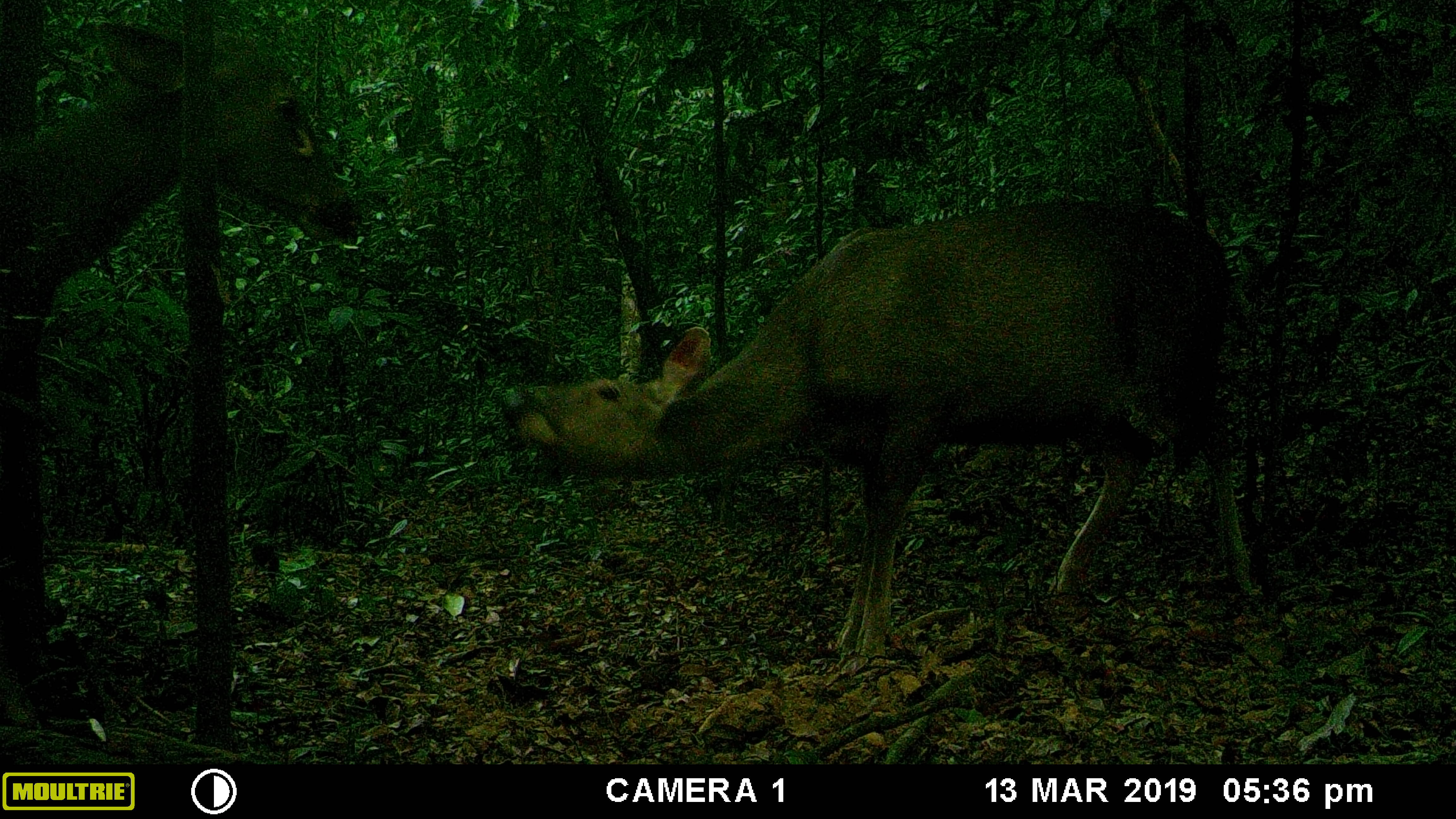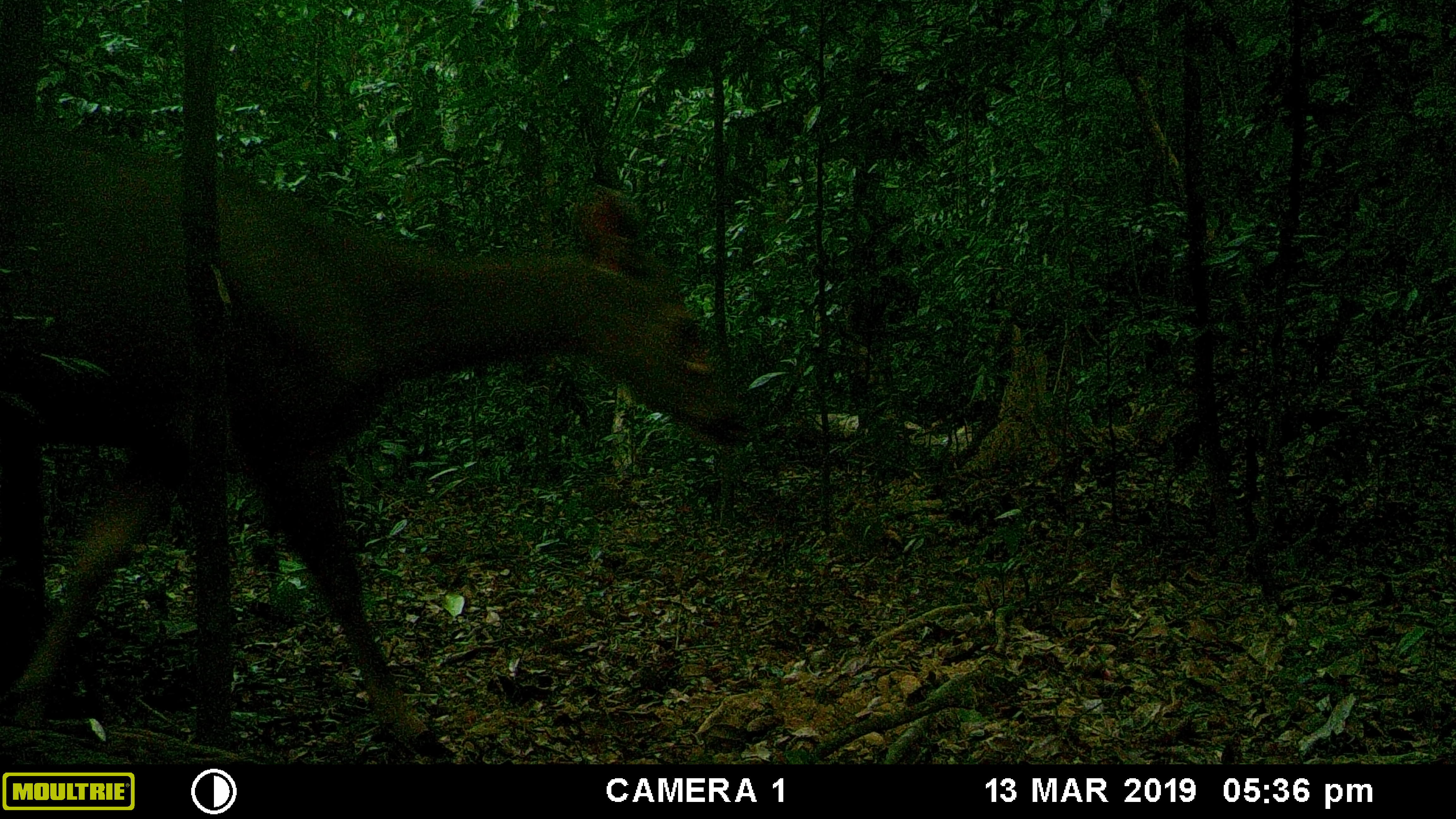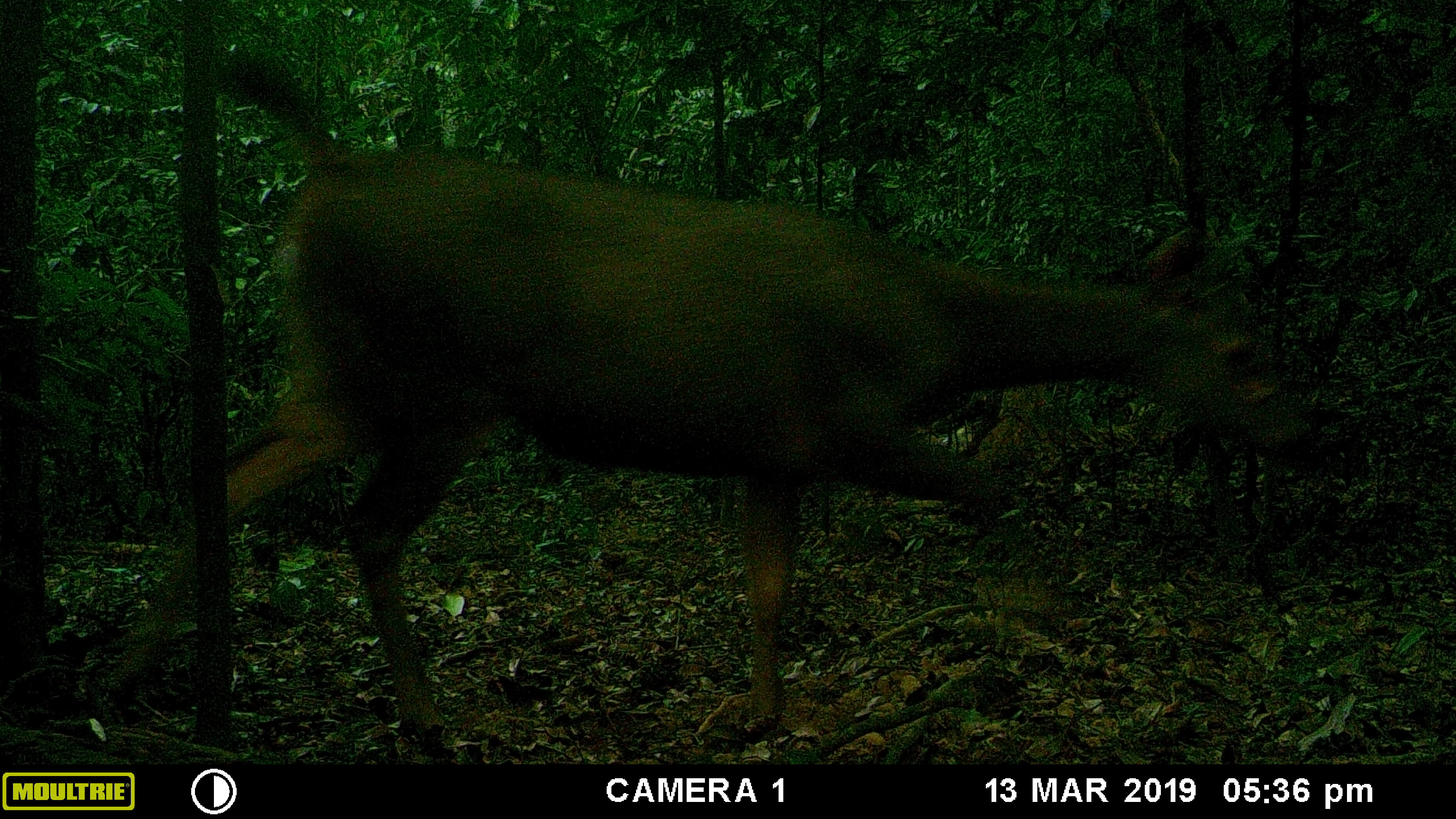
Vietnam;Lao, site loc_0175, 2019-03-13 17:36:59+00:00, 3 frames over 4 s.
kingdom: Animalia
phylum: Chordata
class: Mammalia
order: Artiodactyla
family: Cervidae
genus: Rusa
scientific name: Rusa unicolor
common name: sambar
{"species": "sambar (Rusa unicolor)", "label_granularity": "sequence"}